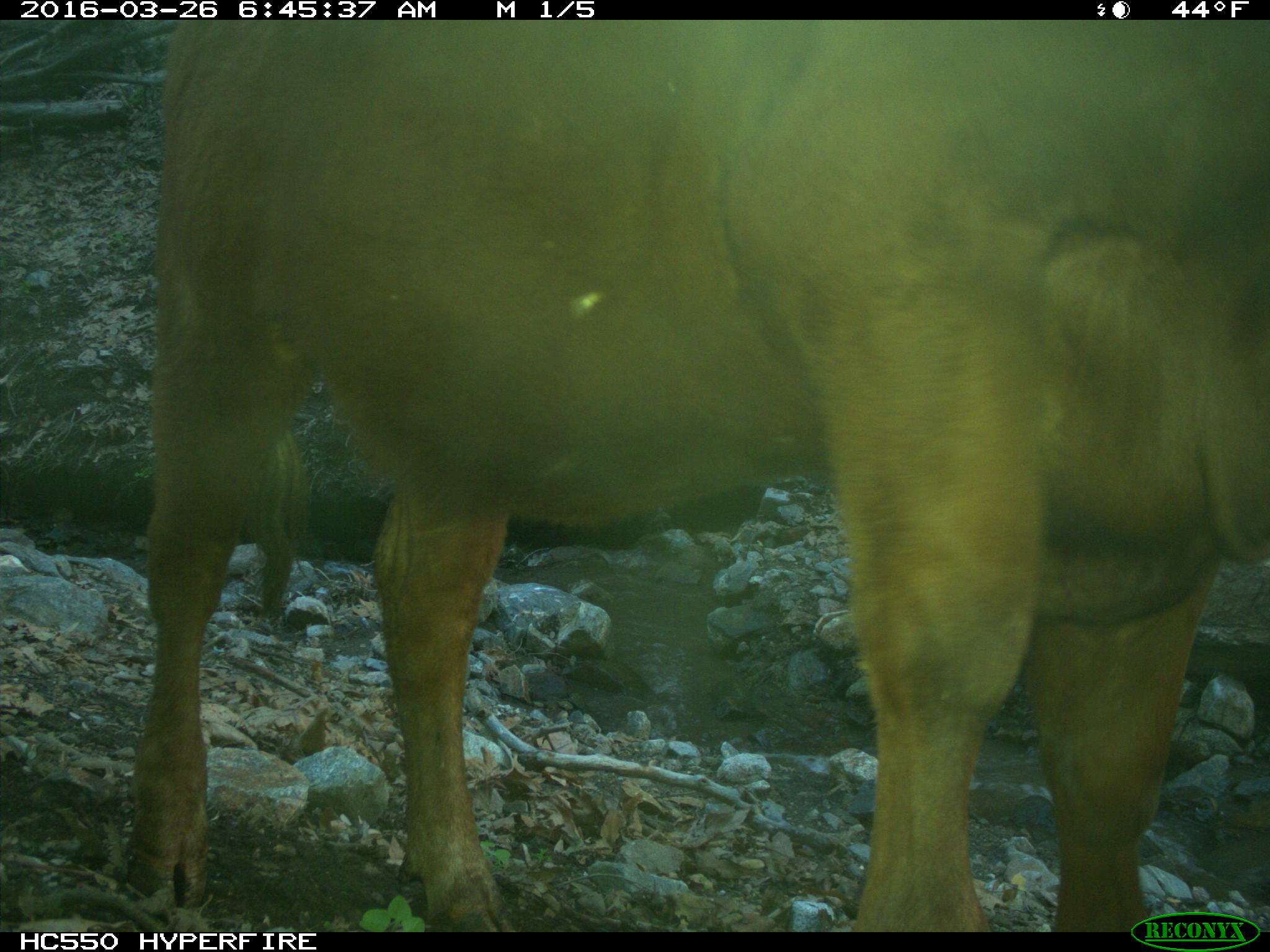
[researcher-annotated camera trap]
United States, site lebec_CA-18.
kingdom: Animalia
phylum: Chordata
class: Mammalia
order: Artiodactyla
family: Bovidae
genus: Bos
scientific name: Bos taurus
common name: domestic cow